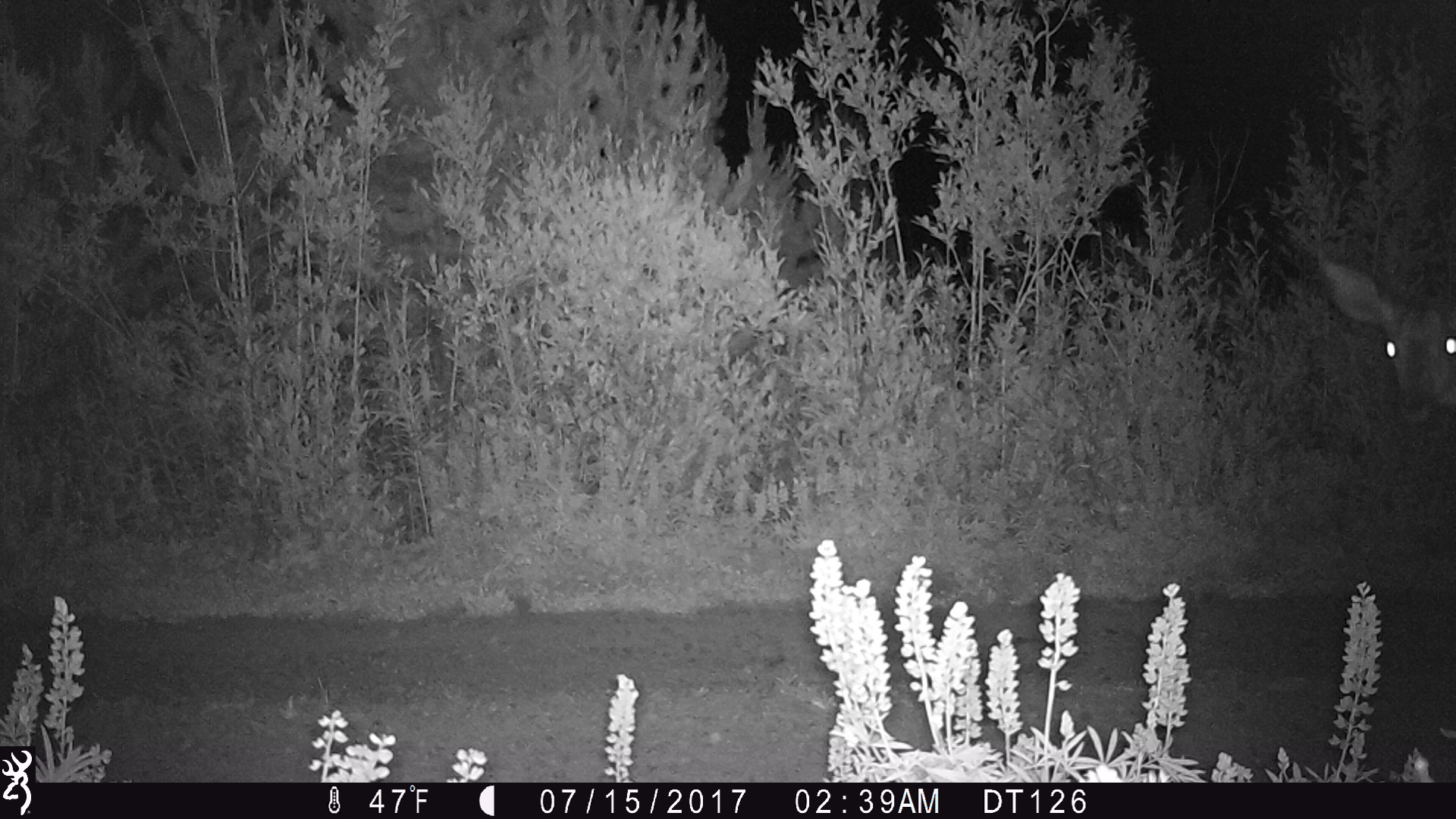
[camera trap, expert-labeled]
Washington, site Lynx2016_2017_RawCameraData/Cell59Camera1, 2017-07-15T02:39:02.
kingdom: Animalia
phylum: Chordata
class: Mammalia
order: Artiodactyla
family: Cervidae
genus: Odocoileus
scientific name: Odocoileus hemionus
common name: mule deer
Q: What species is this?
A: Odocoileus hemionus (mule deer).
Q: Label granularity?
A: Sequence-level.